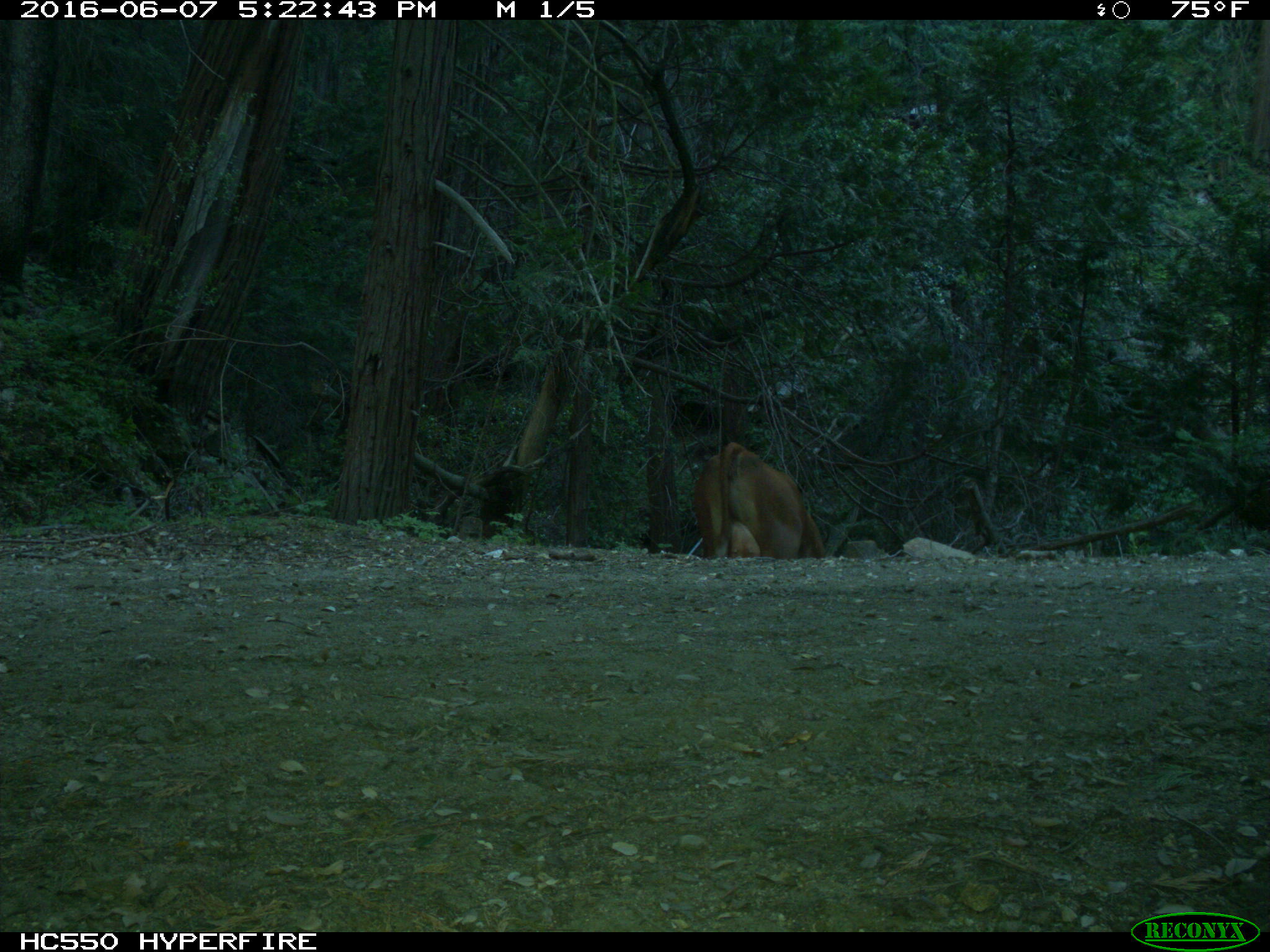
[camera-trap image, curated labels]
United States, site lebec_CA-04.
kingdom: Animalia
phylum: Chordata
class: Mammalia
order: Artiodactyla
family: Bovidae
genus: Bos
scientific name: Bos taurus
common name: domestic cow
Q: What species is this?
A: Bos taurus (domestic cow).